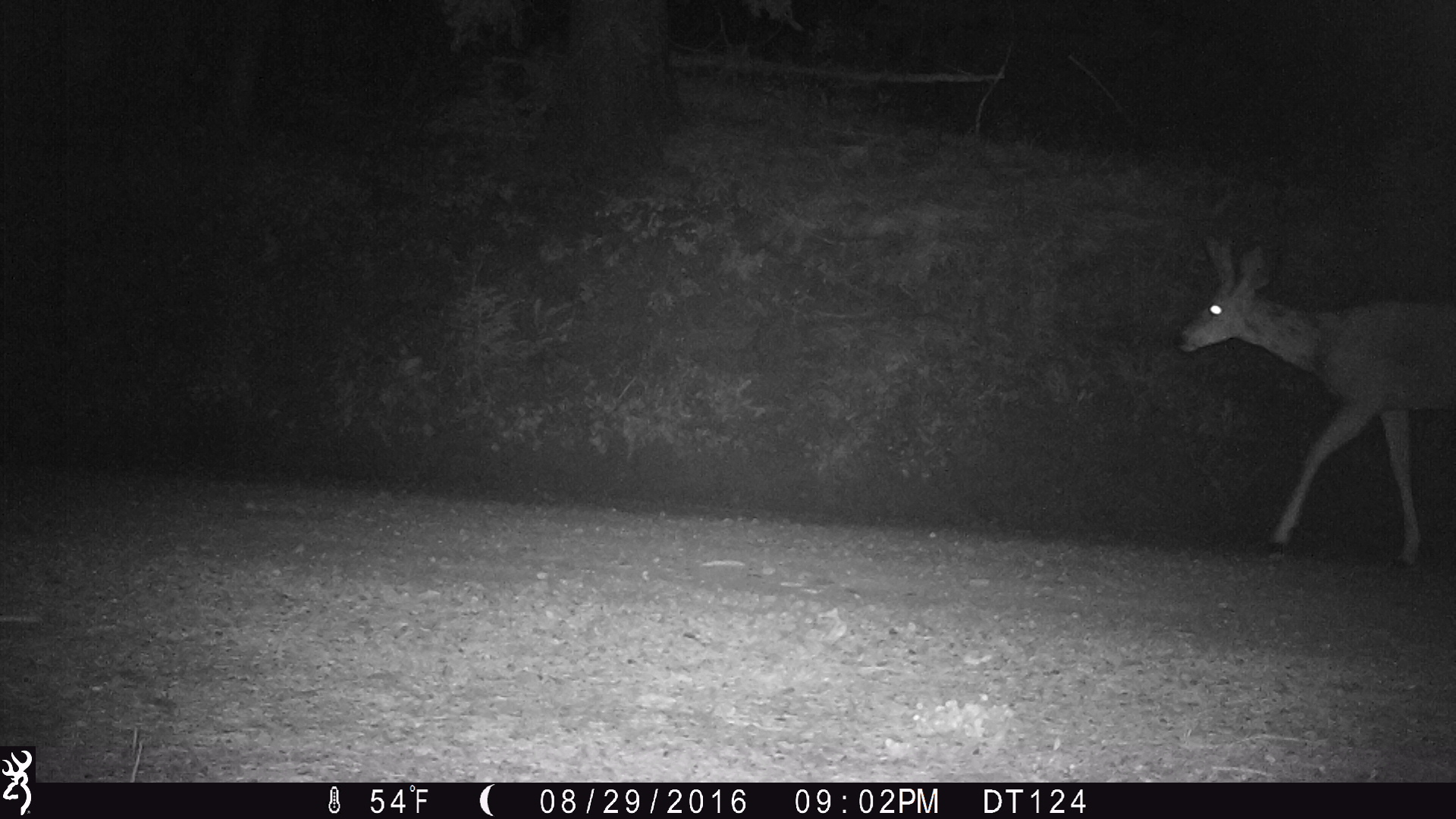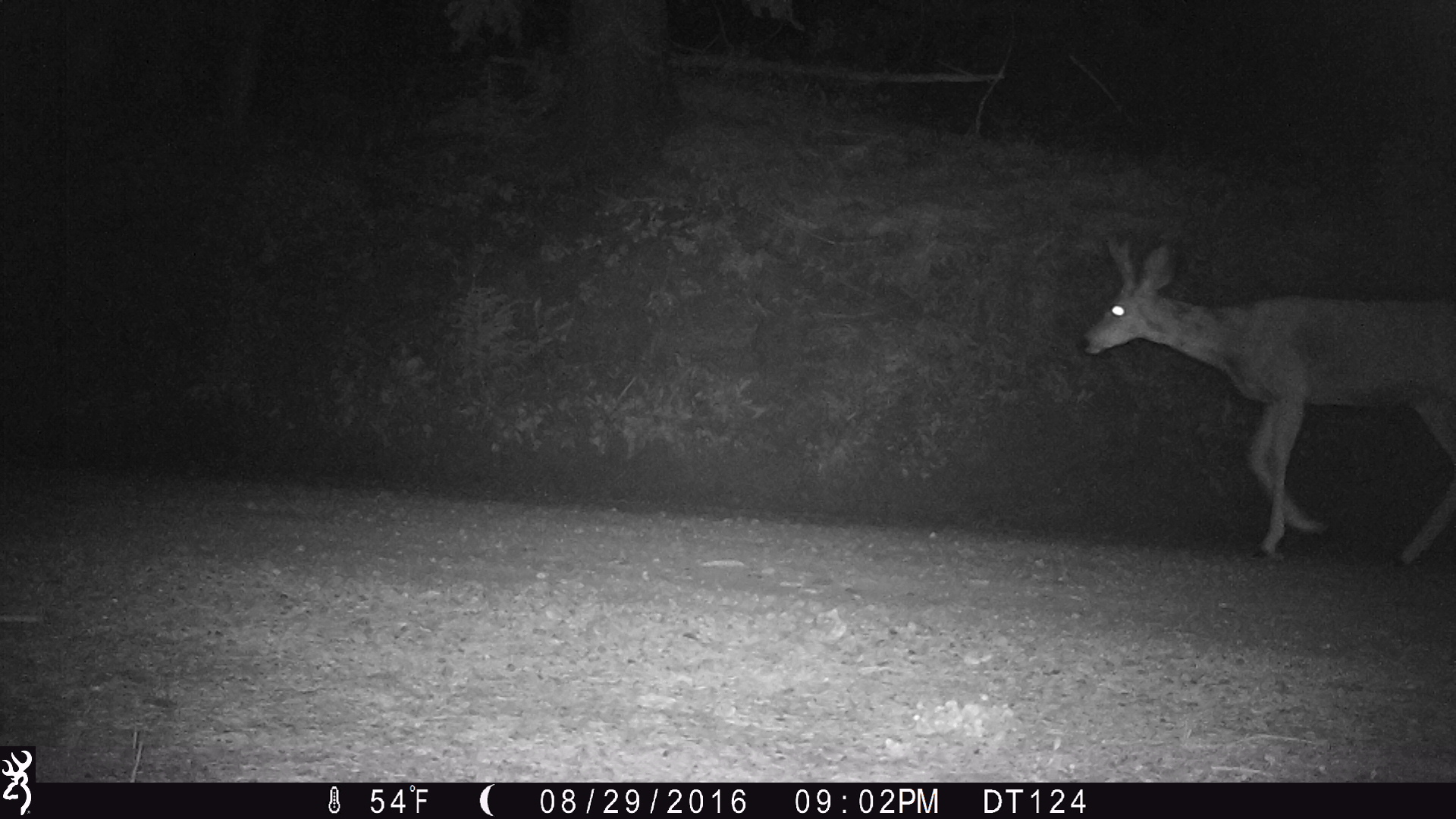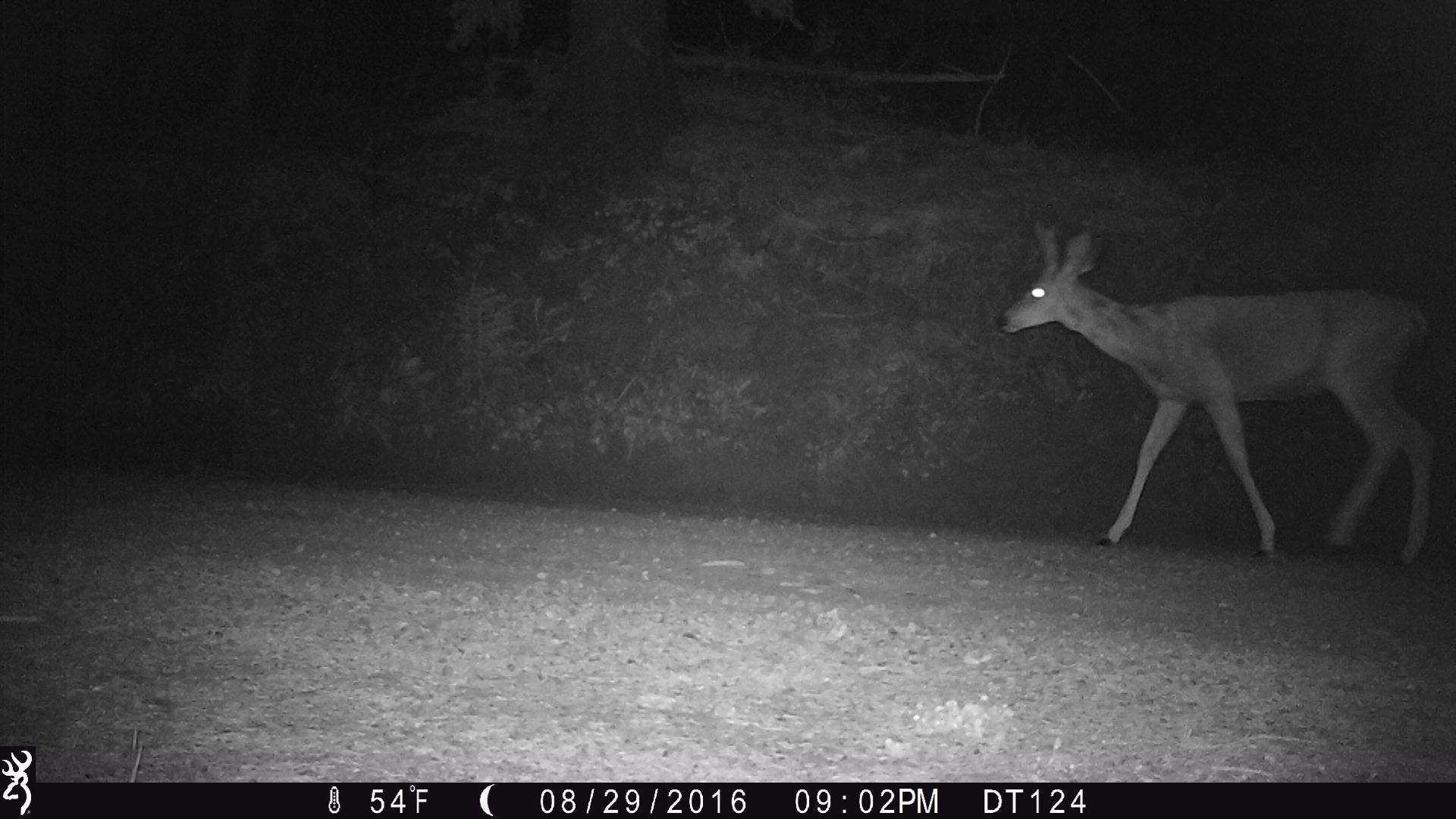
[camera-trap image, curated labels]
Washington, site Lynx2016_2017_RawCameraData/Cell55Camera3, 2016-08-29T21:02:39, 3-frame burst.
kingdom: Animalia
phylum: Chordata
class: Mammalia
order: Artiodactyla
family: Cervidae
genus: Odocoileus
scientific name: Odocoileus hemionus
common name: mule deer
Odocoileus hemionus (mule deer). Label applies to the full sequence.